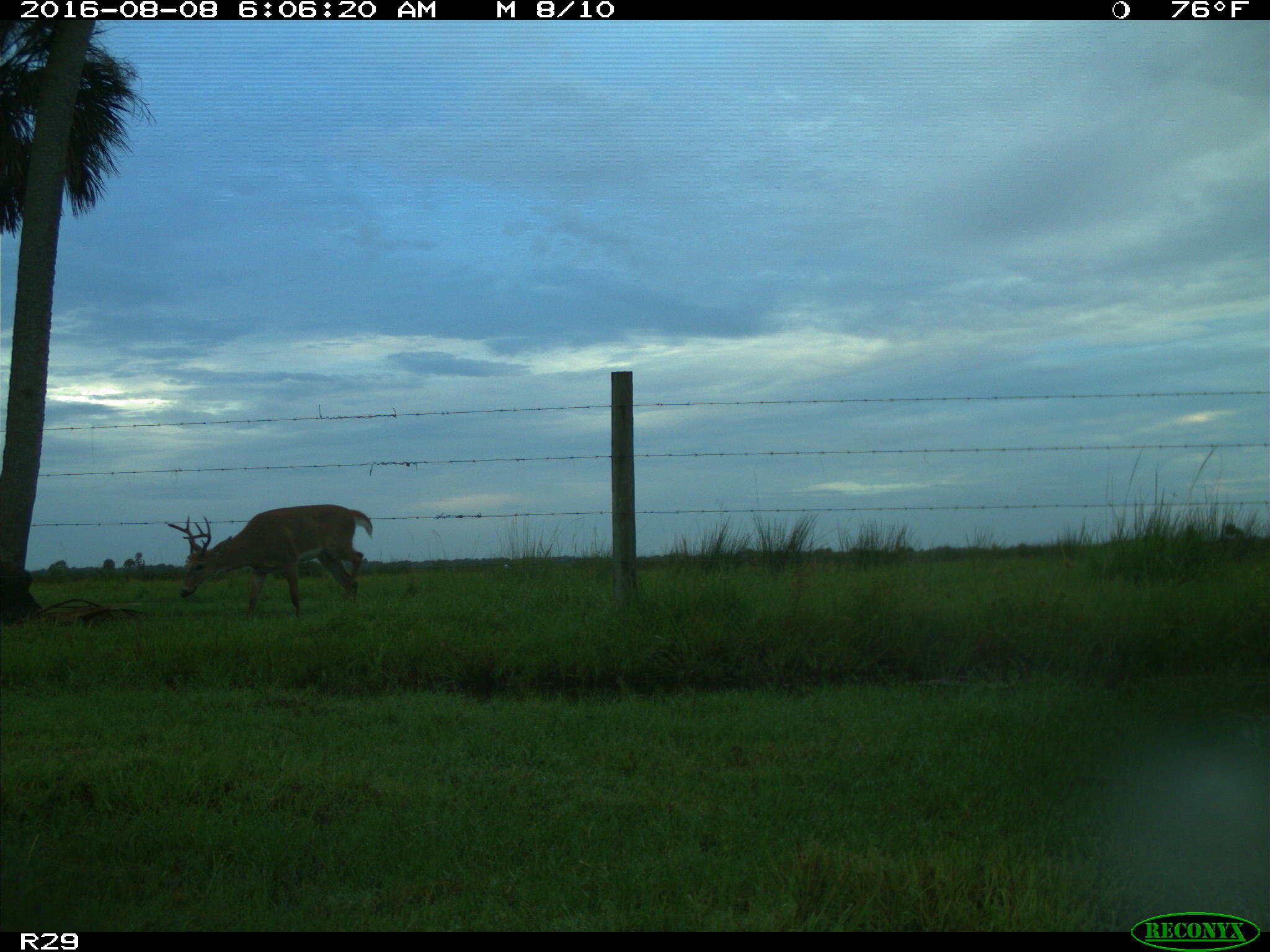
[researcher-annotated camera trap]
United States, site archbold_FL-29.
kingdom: Animalia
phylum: Chordata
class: Mammalia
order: Artiodactyla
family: Cervidae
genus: Odocoileus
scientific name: Odocoileus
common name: deer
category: unidentified deer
Unidentified deer (deer) (Odocoileus).